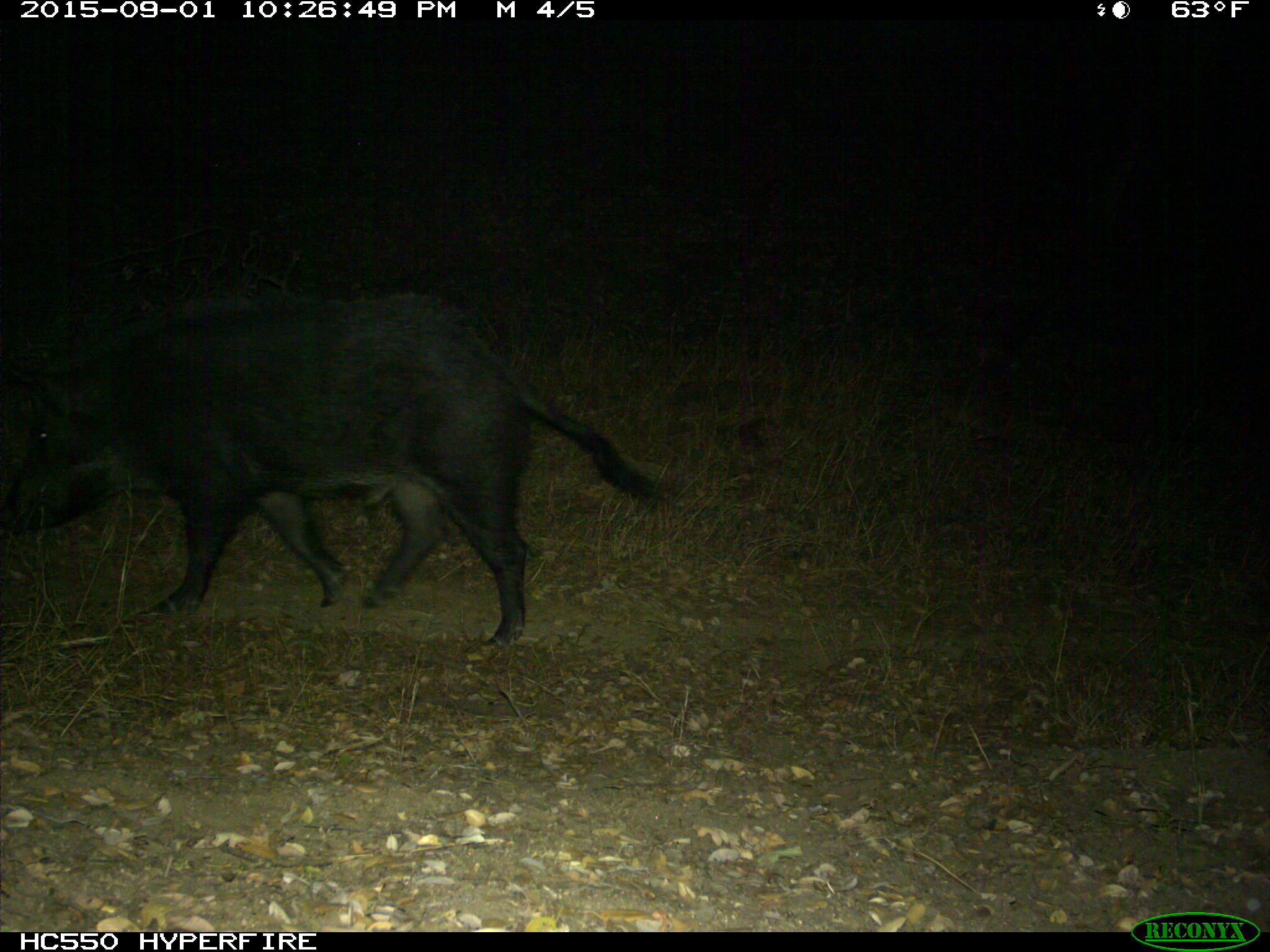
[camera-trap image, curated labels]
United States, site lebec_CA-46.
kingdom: Animalia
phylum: Chordata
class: Mammalia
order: Artiodactyla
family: Suidae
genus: Sus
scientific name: Sus scrofa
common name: wild boar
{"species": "Sus scrofa (wild boar)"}